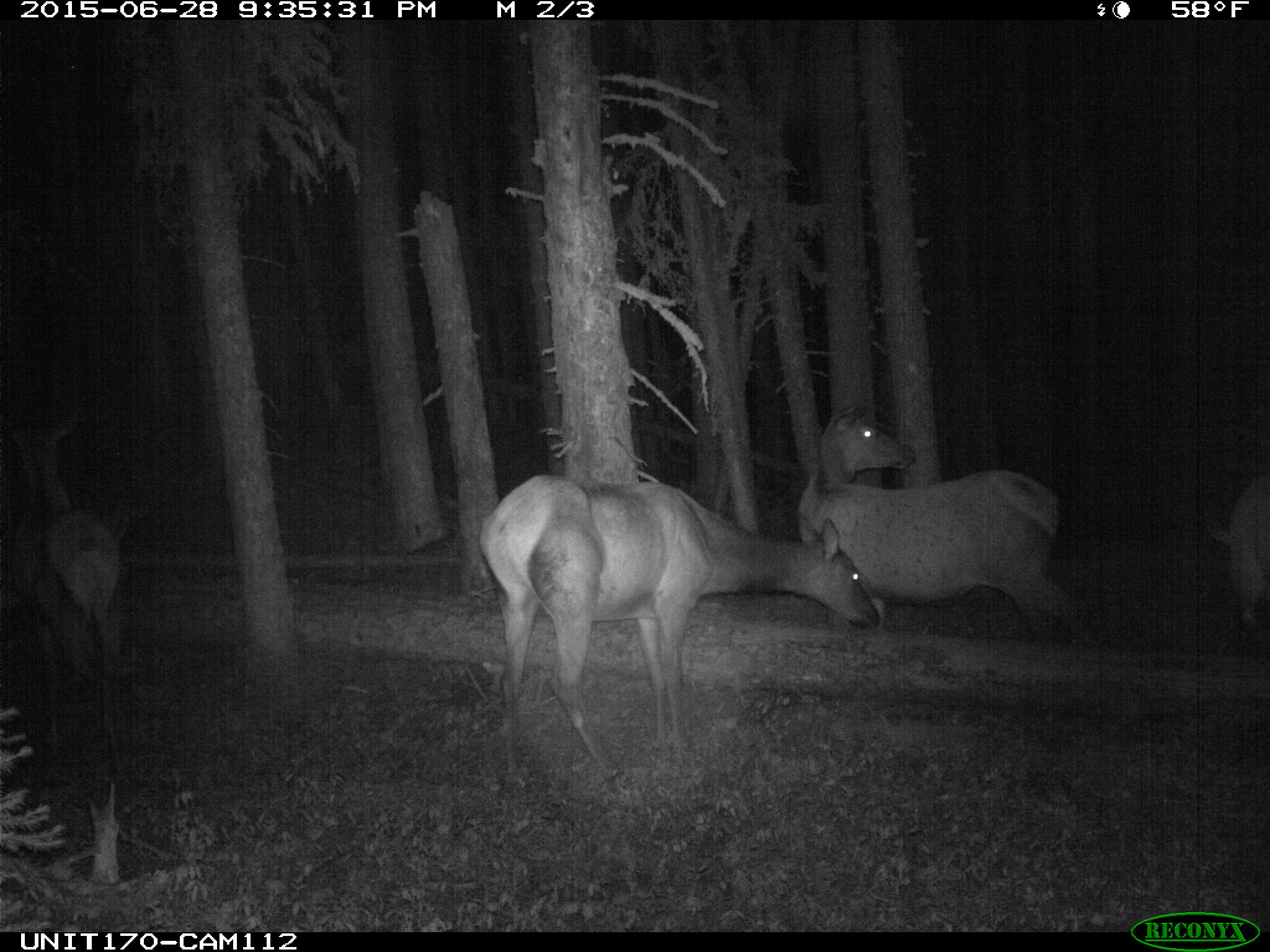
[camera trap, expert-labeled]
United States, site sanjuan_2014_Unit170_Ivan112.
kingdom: Animalia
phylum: Chordata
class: Mammalia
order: Artiodactyla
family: Cervidae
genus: Cervus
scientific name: Cervus elaphus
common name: red deer